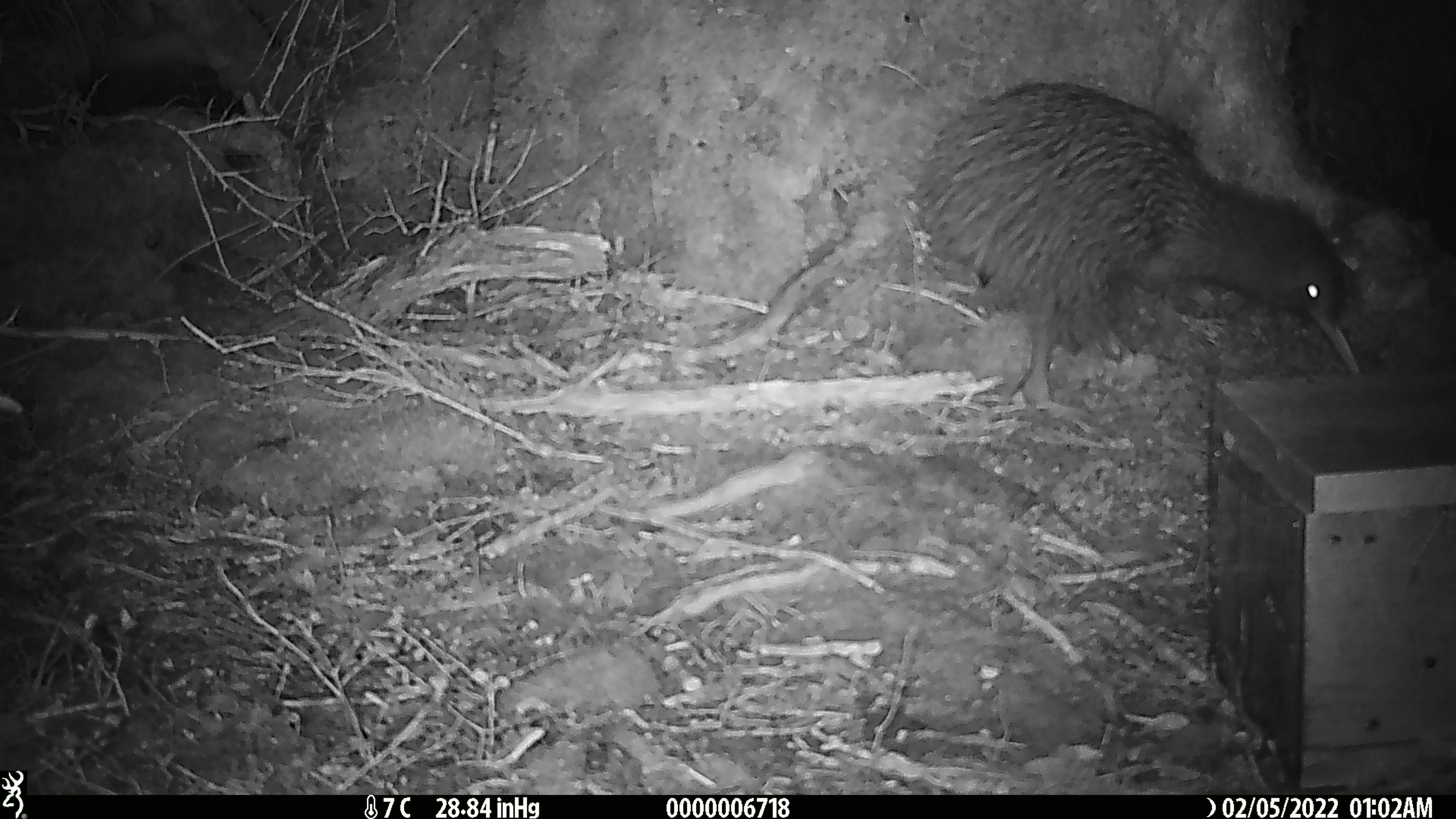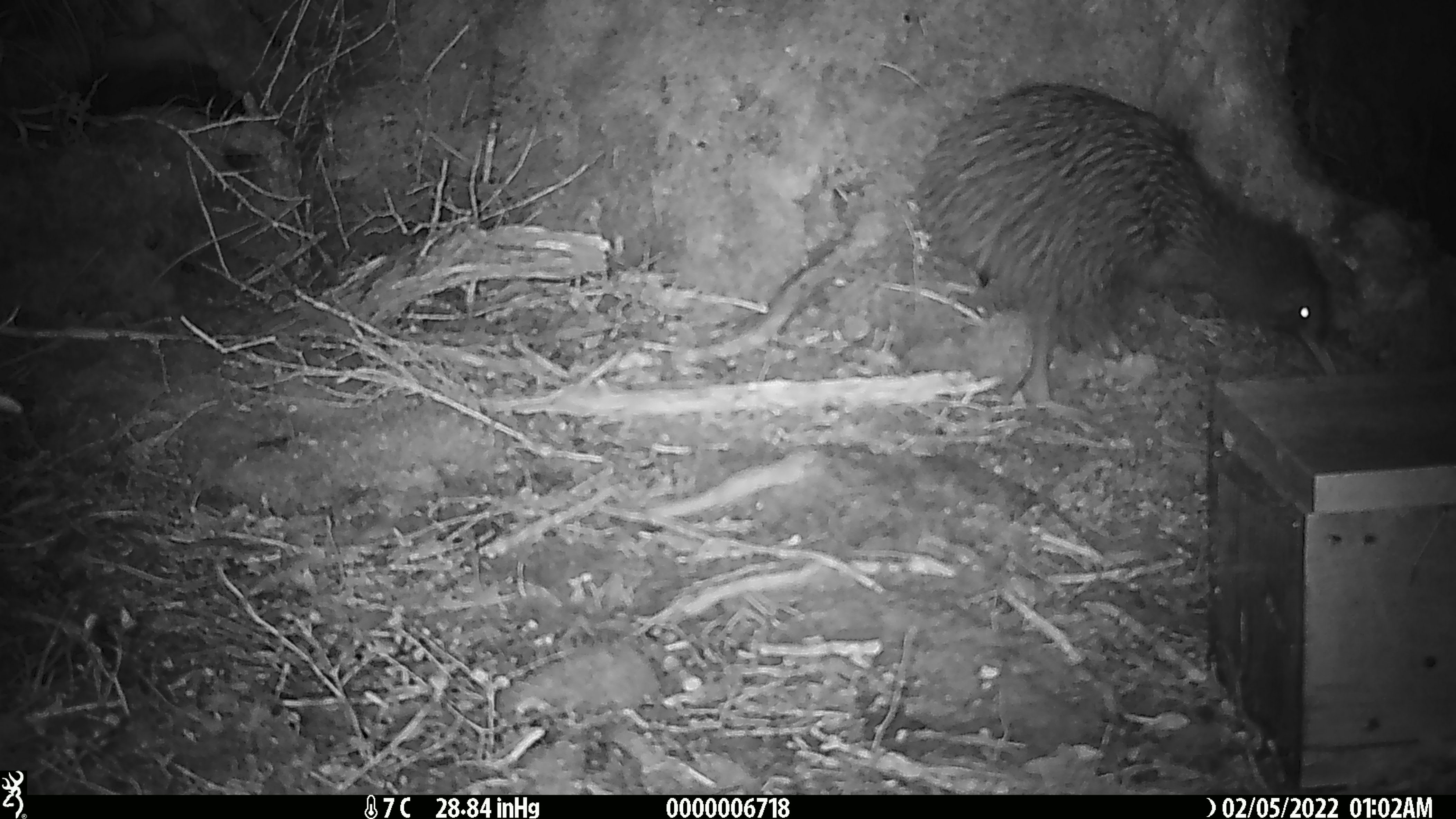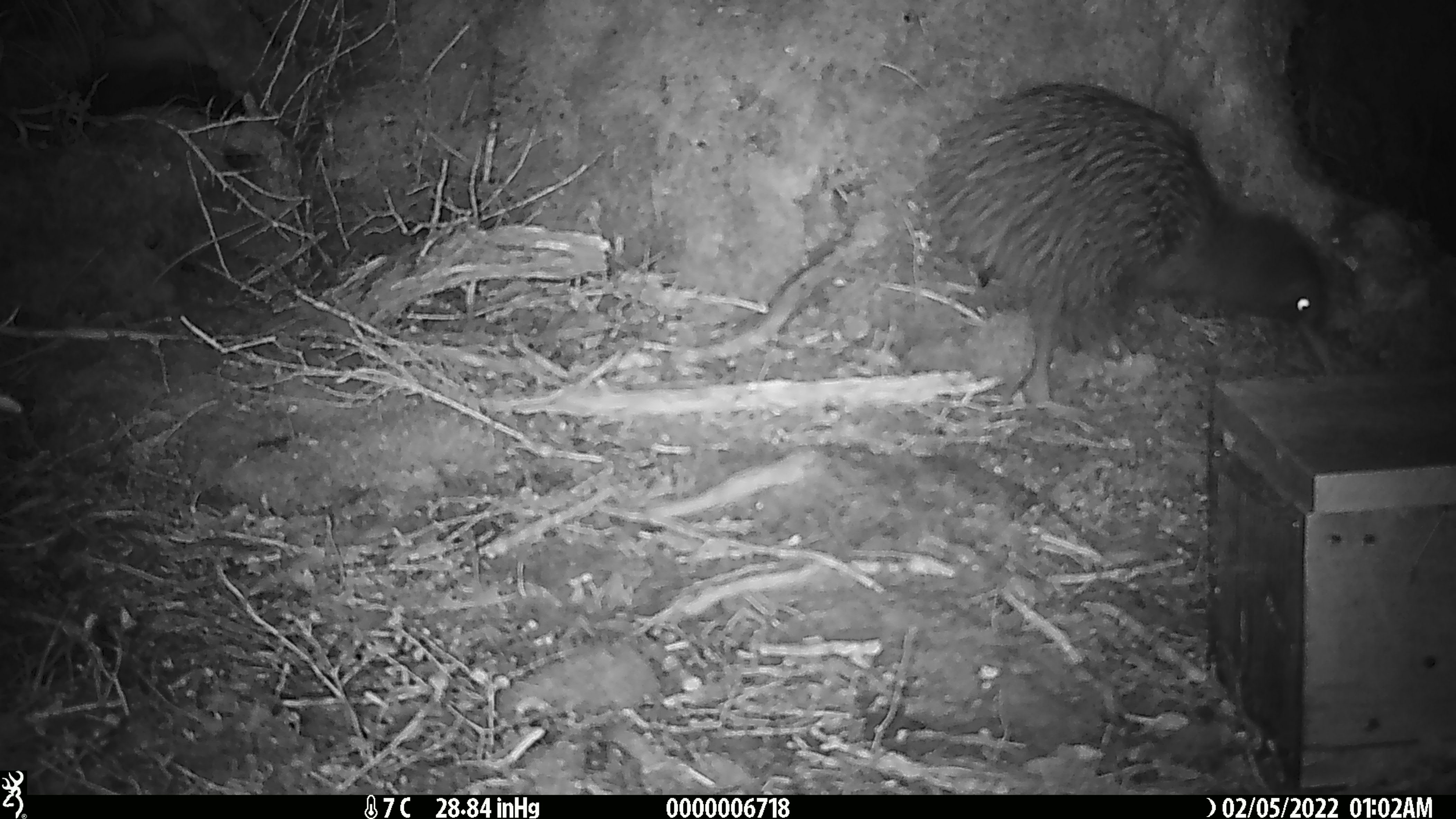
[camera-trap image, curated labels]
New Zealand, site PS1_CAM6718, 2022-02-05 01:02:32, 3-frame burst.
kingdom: Animalia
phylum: Chordata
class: Aves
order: Apterygiformes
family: Apterygidae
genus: Apteryx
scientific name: Apteryx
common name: kiwi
Kiwi (Apteryx).